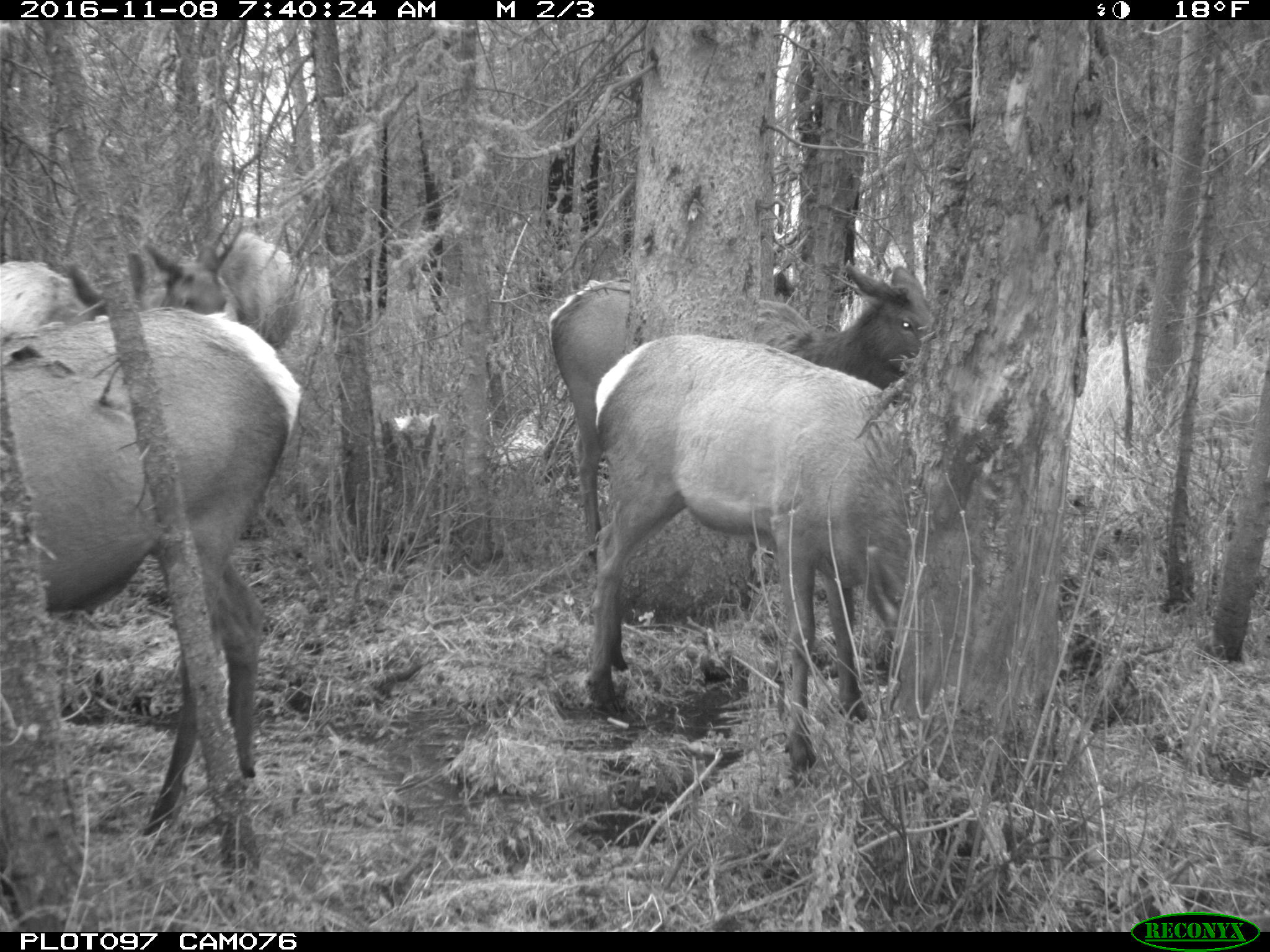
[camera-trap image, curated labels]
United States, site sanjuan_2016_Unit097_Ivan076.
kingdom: Animalia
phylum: Chordata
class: Mammalia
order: Artiodactyla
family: Cervidae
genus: Cervus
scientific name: Cervus elaphus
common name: red deer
Cervus elaphus (red deer).